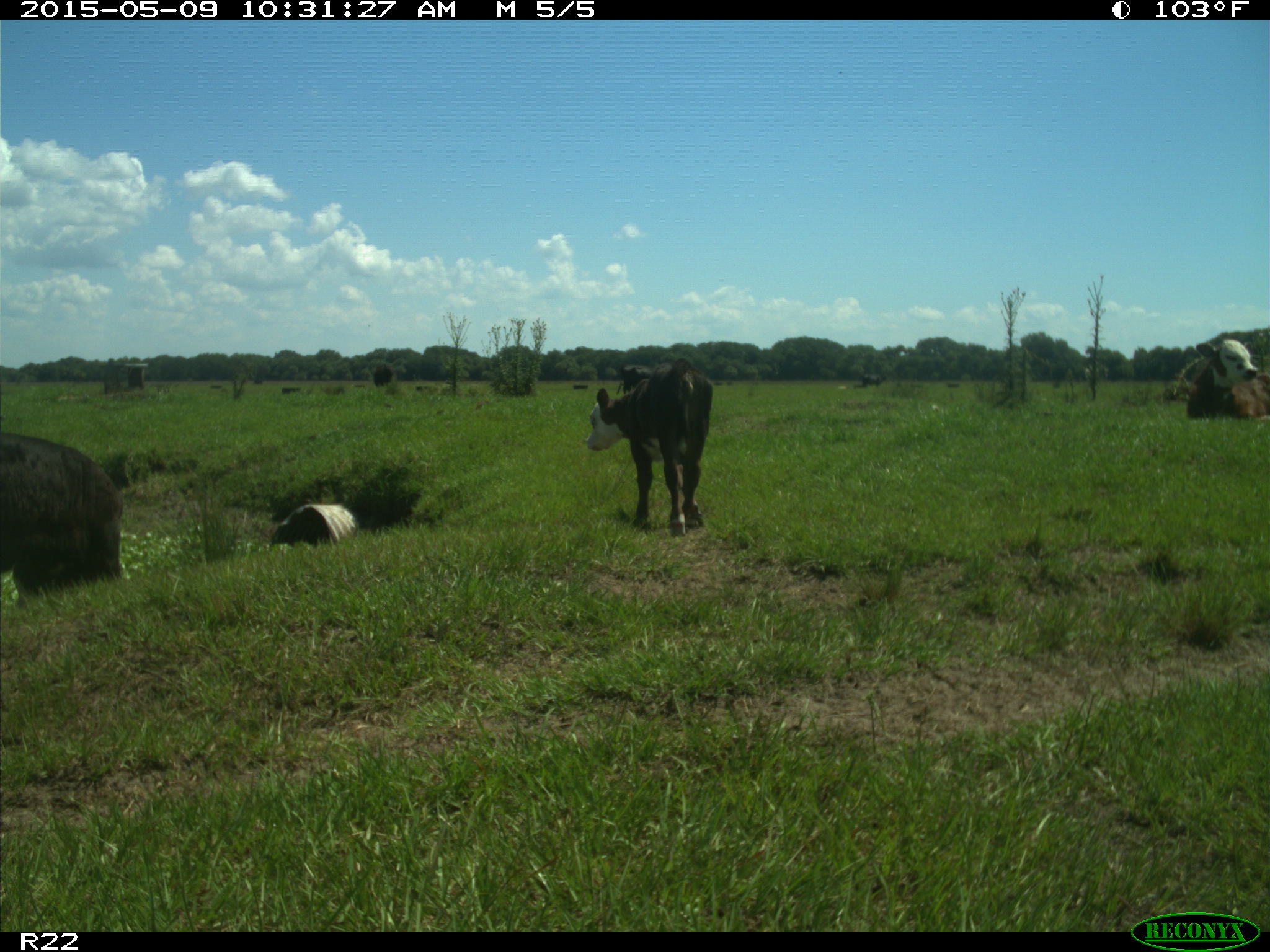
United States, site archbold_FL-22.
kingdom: Animalia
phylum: Chordata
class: Mammalia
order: Artiodactyla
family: Bovidae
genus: Bos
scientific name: Bos taurus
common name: domestic cow